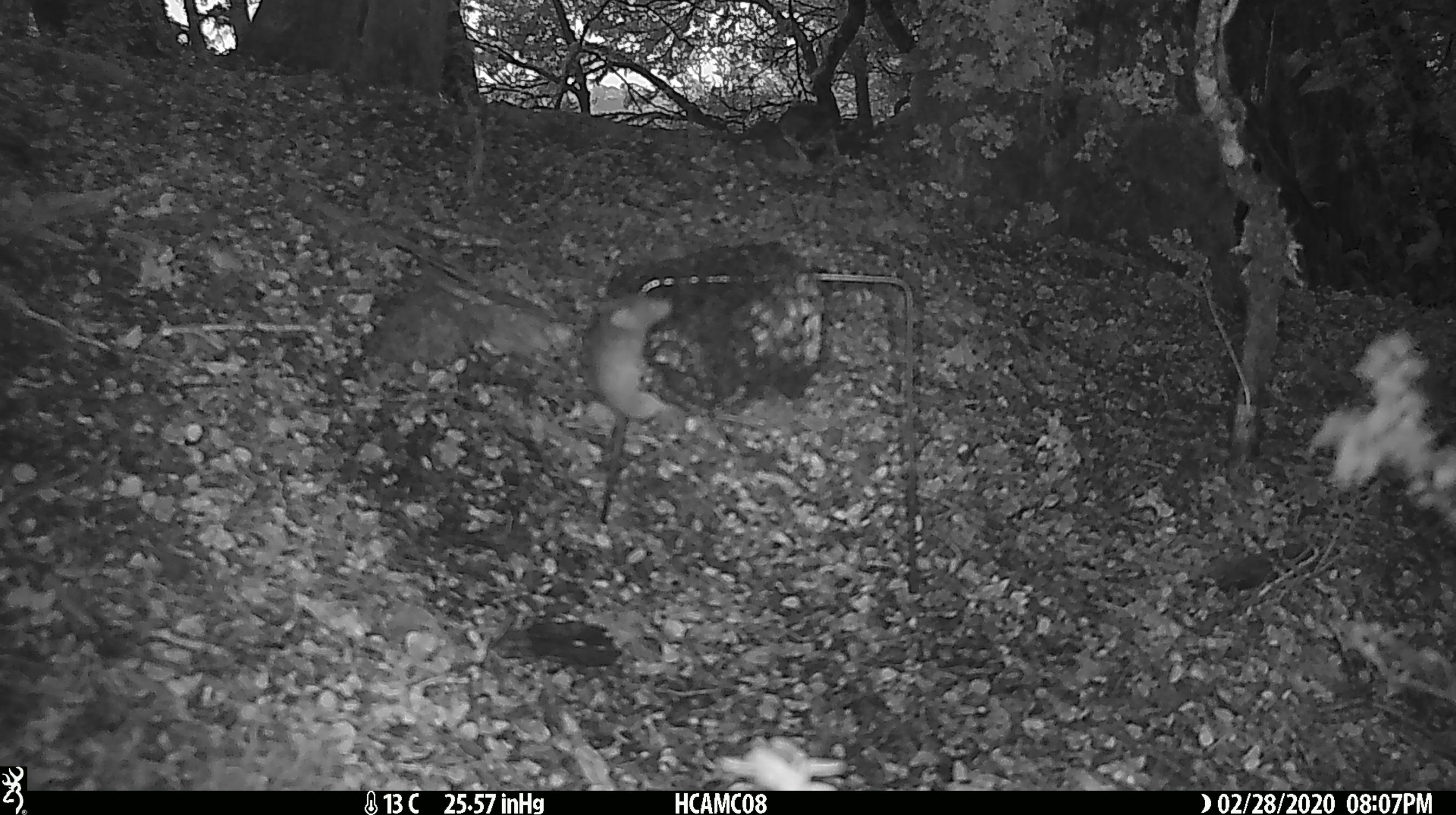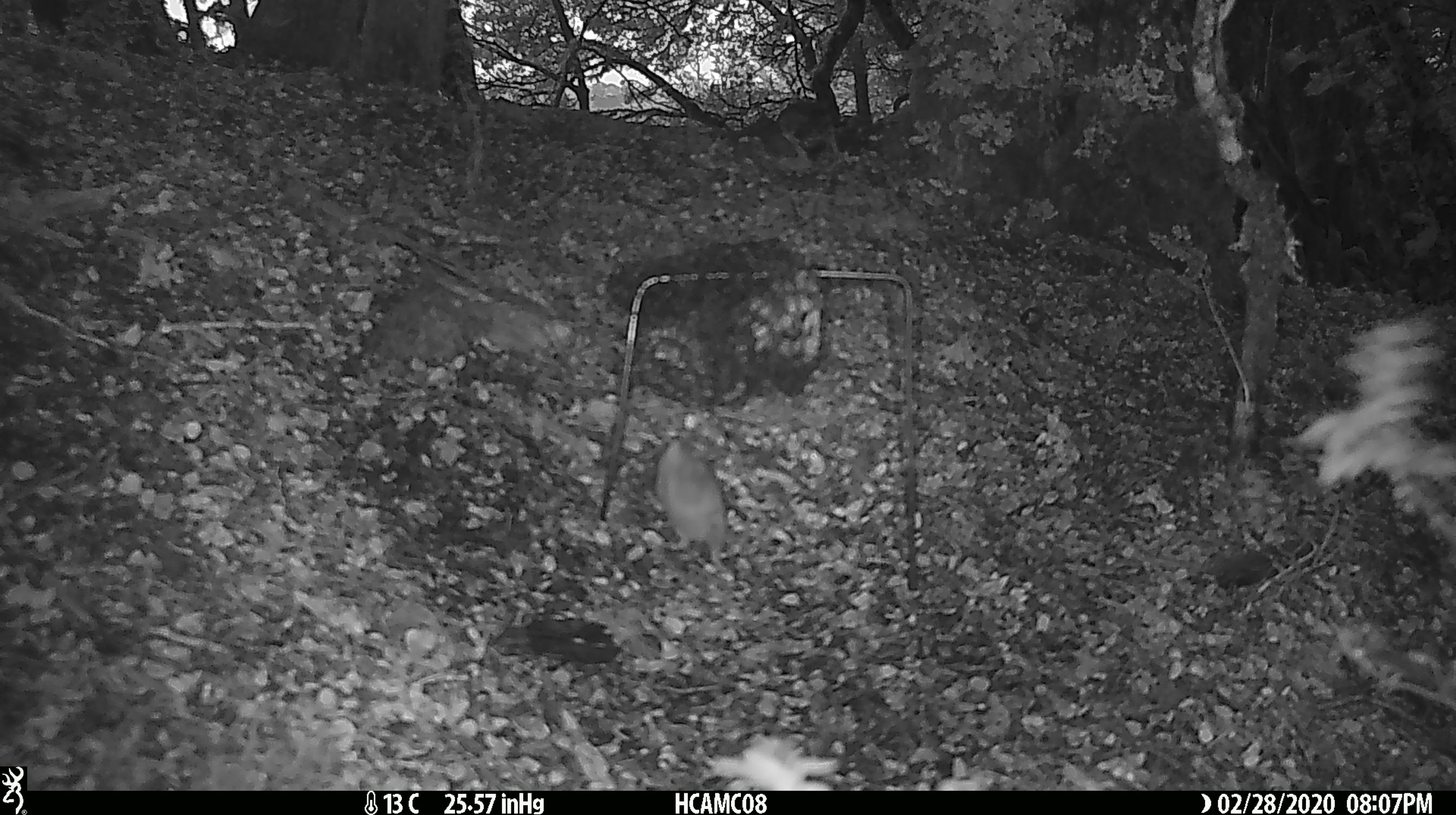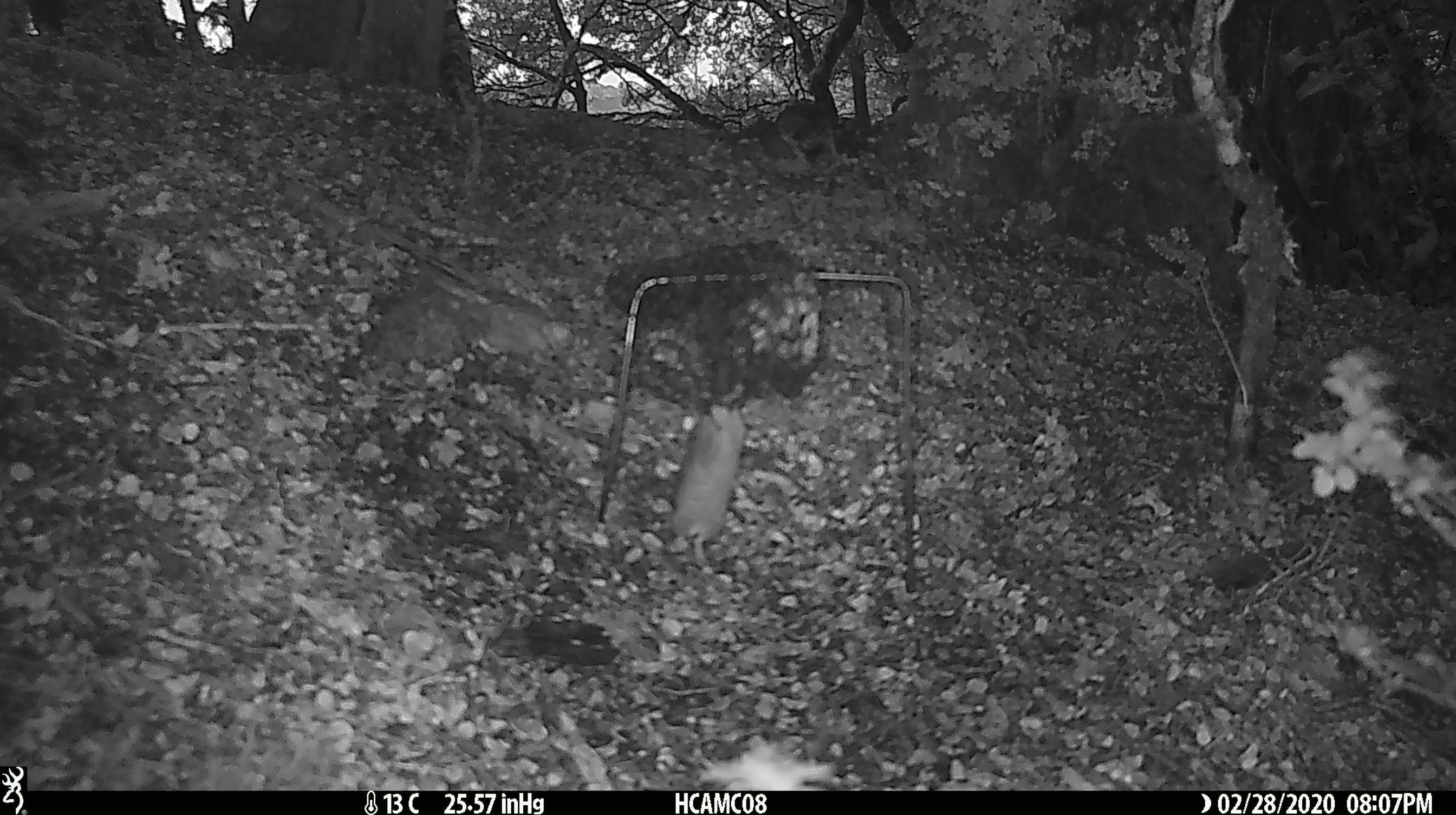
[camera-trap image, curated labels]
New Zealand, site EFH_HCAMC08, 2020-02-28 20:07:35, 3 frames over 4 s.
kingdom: Animalia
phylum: Chordata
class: Mammalia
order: Rodentia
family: Muridae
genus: Mus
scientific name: Mus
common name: mouse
Mouse (Mus).